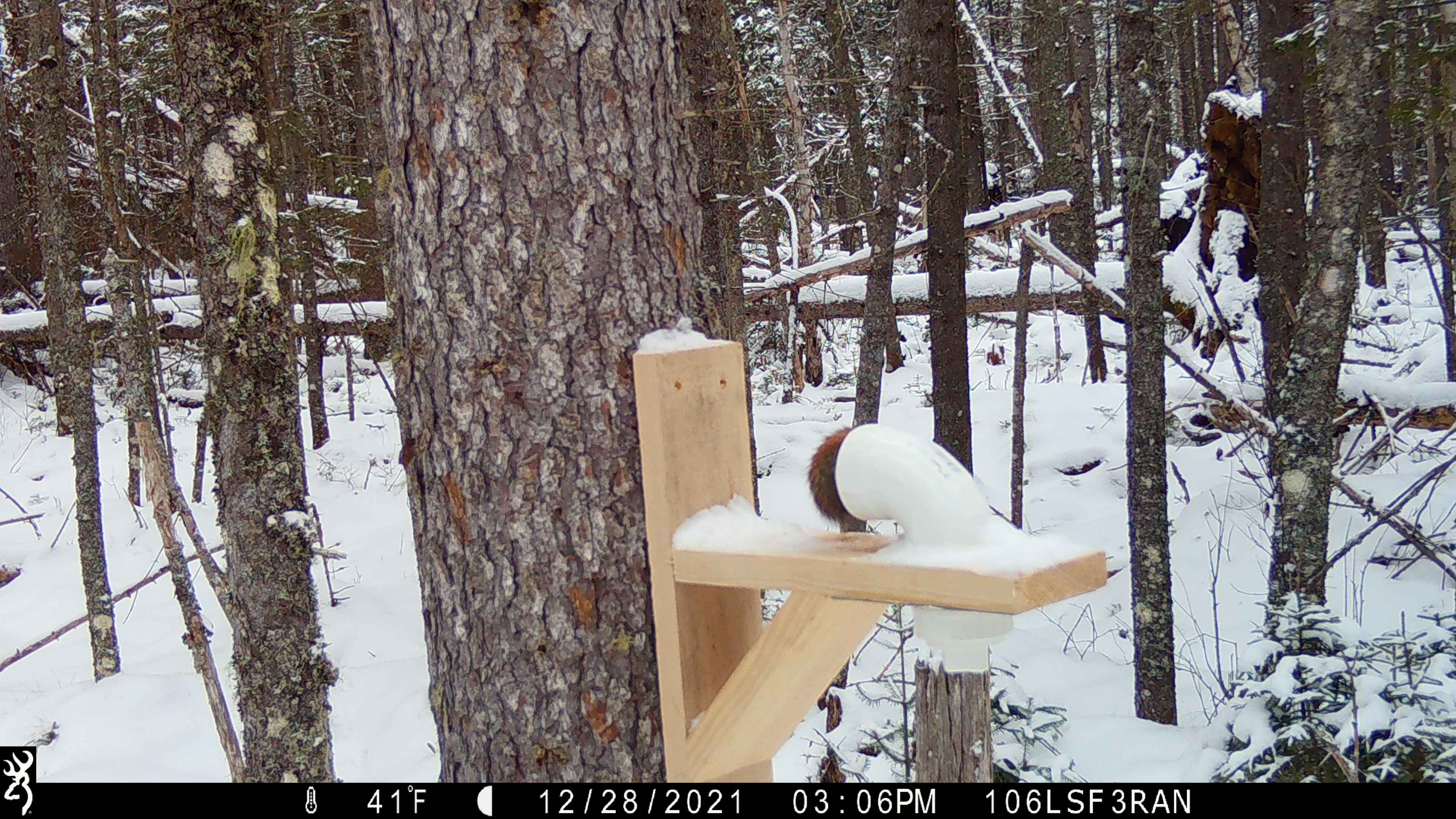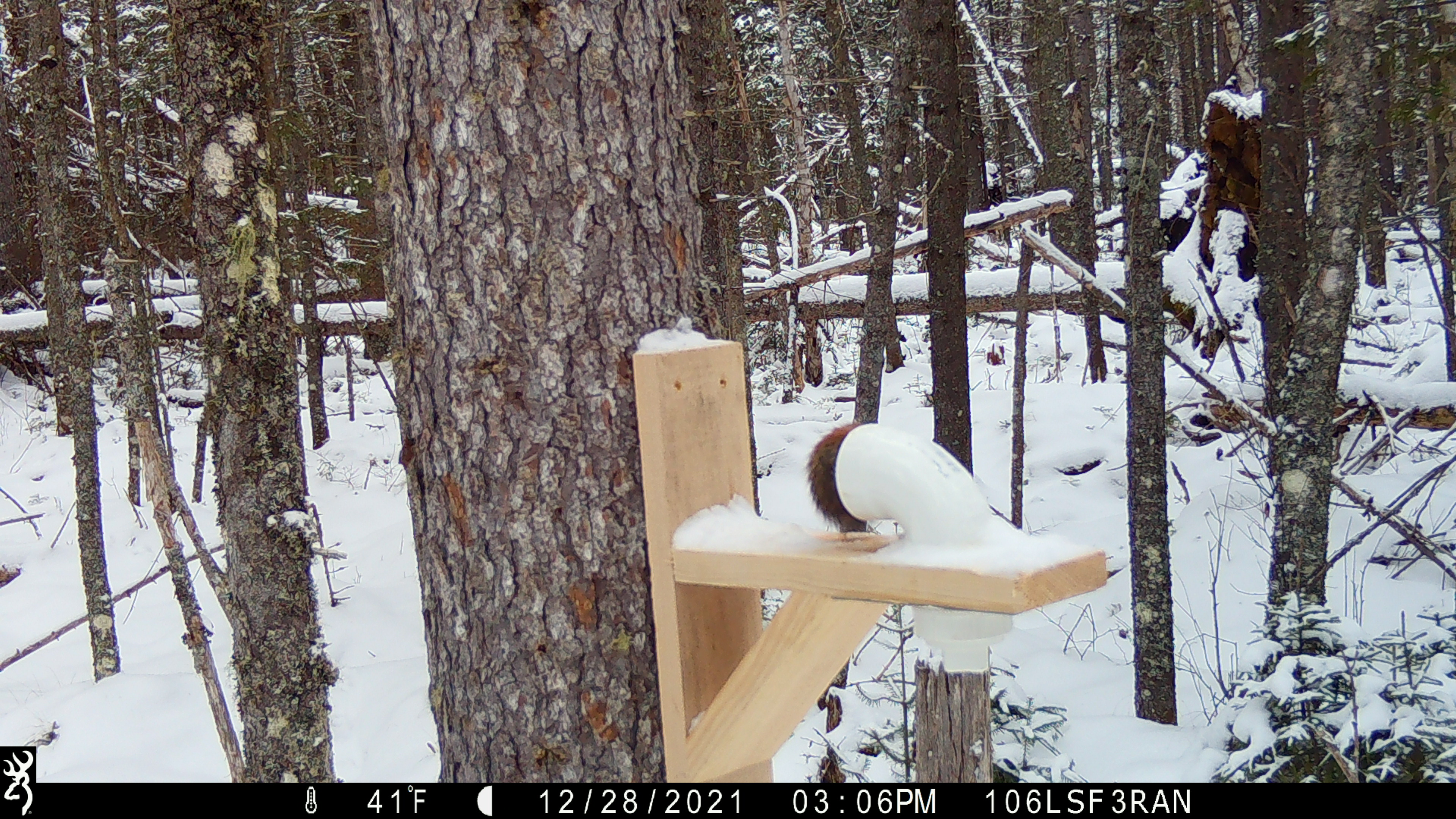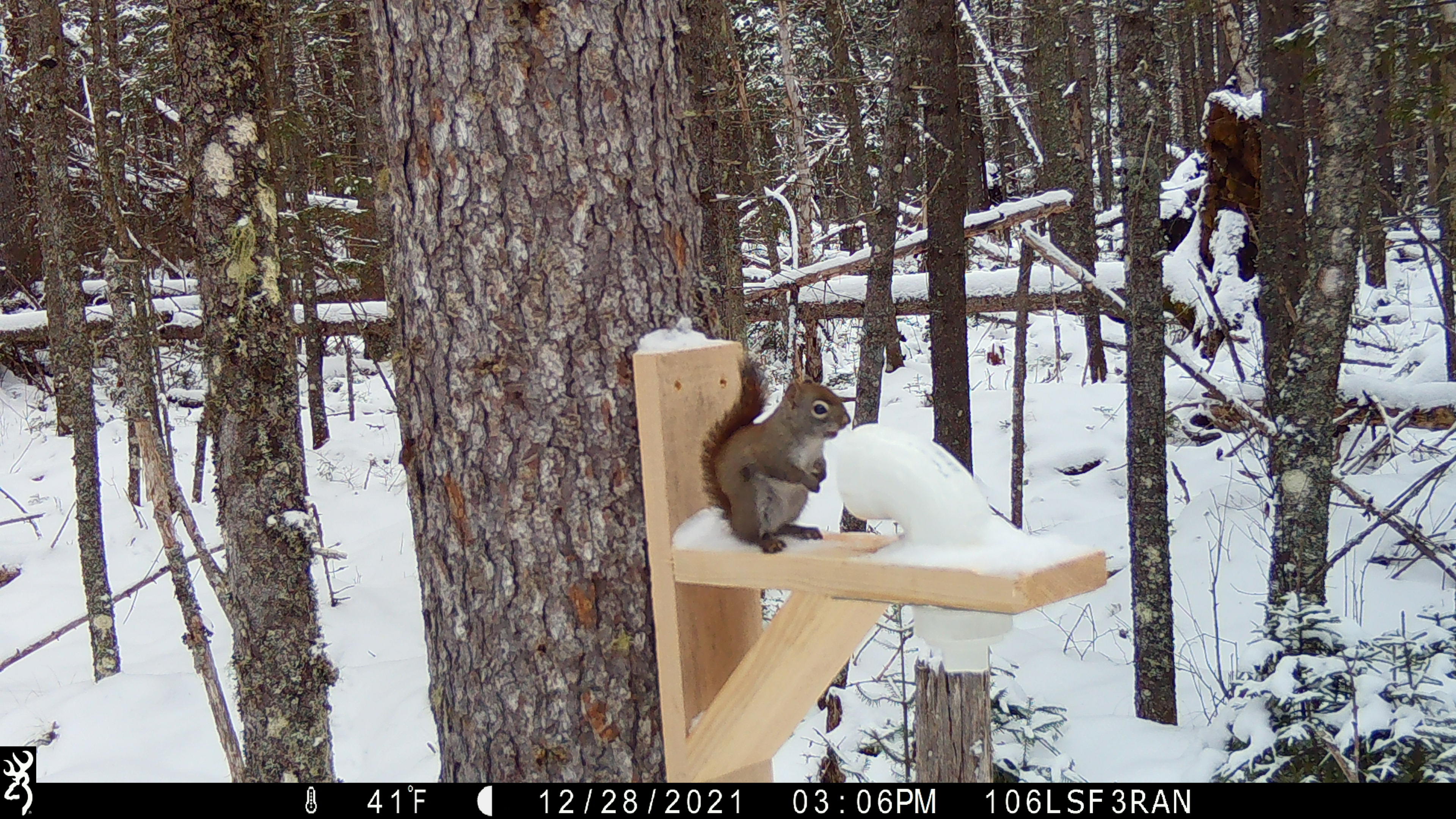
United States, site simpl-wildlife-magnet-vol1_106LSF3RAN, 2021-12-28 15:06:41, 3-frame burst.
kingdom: Animalia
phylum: Chordata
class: Mammalia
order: Rodentia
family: Sciuridae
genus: Tamiasciurus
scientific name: Tamiasciurus hudsonicus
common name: red squirrel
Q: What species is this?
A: Red squirrel (Tamiasciurus hudsonicus).